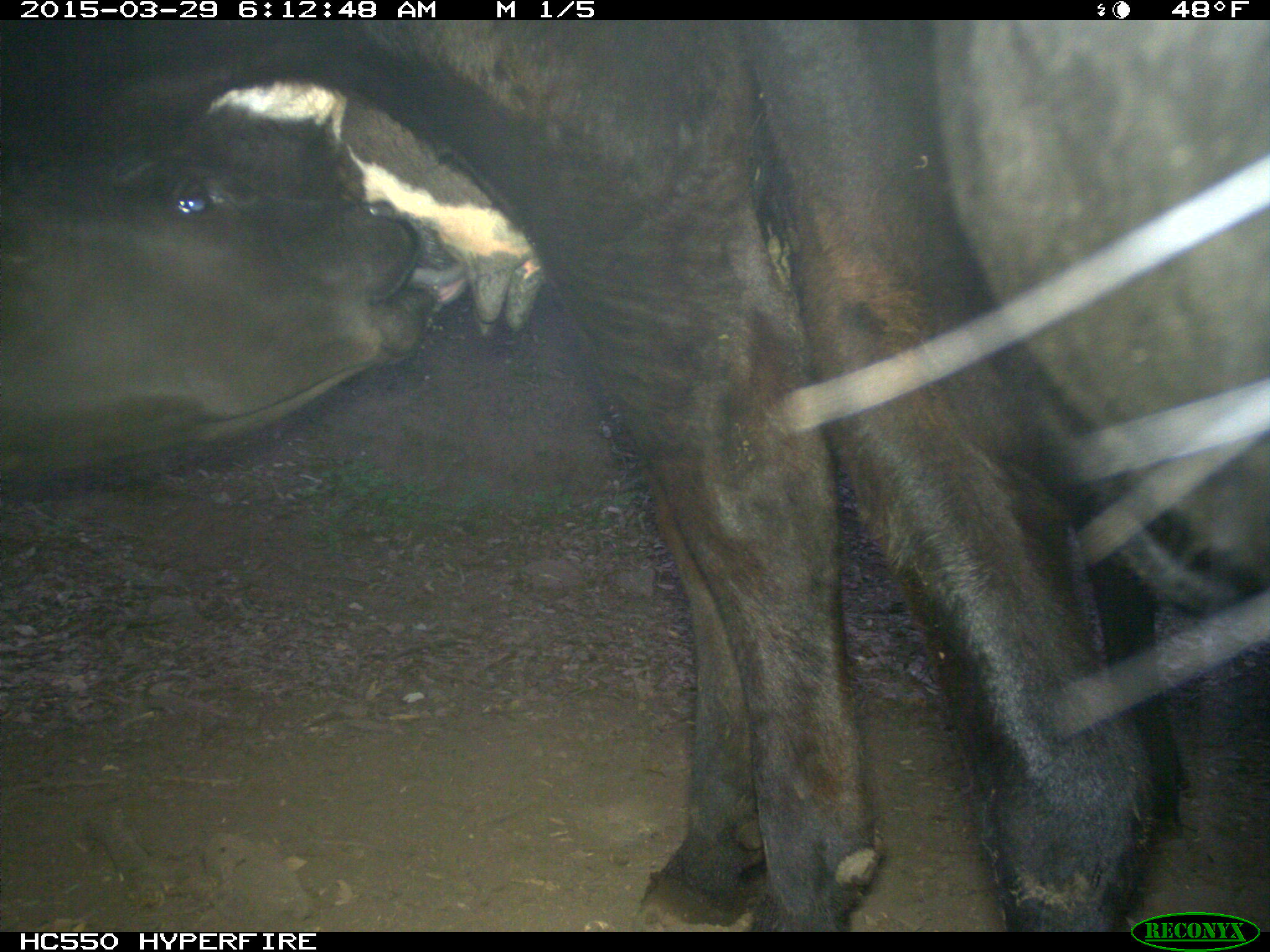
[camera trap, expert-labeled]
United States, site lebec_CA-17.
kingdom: Animalia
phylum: Chordata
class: Mammalia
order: Artiodactyla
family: Bovidae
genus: Bos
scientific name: Bos taurus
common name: domestic cow